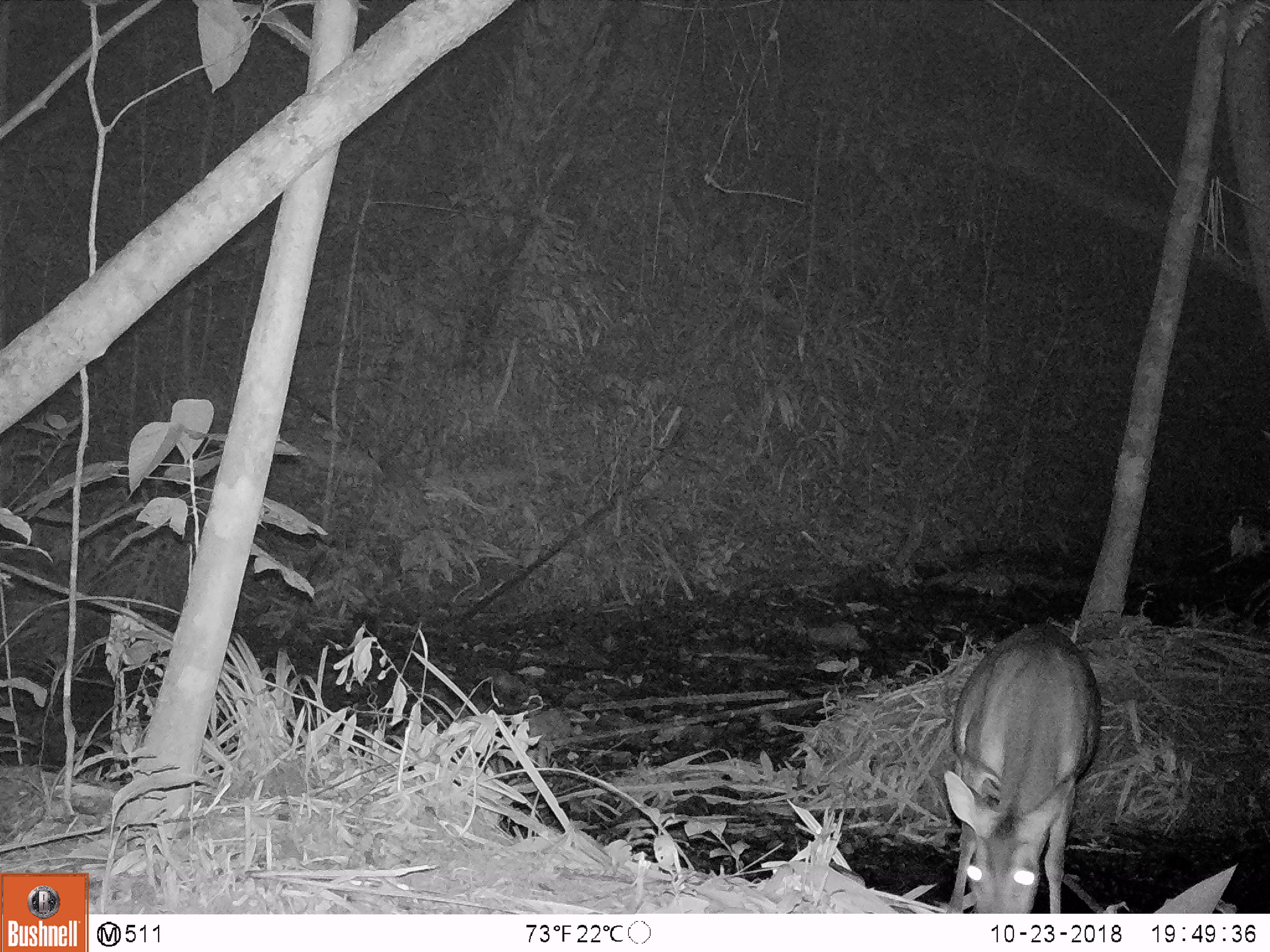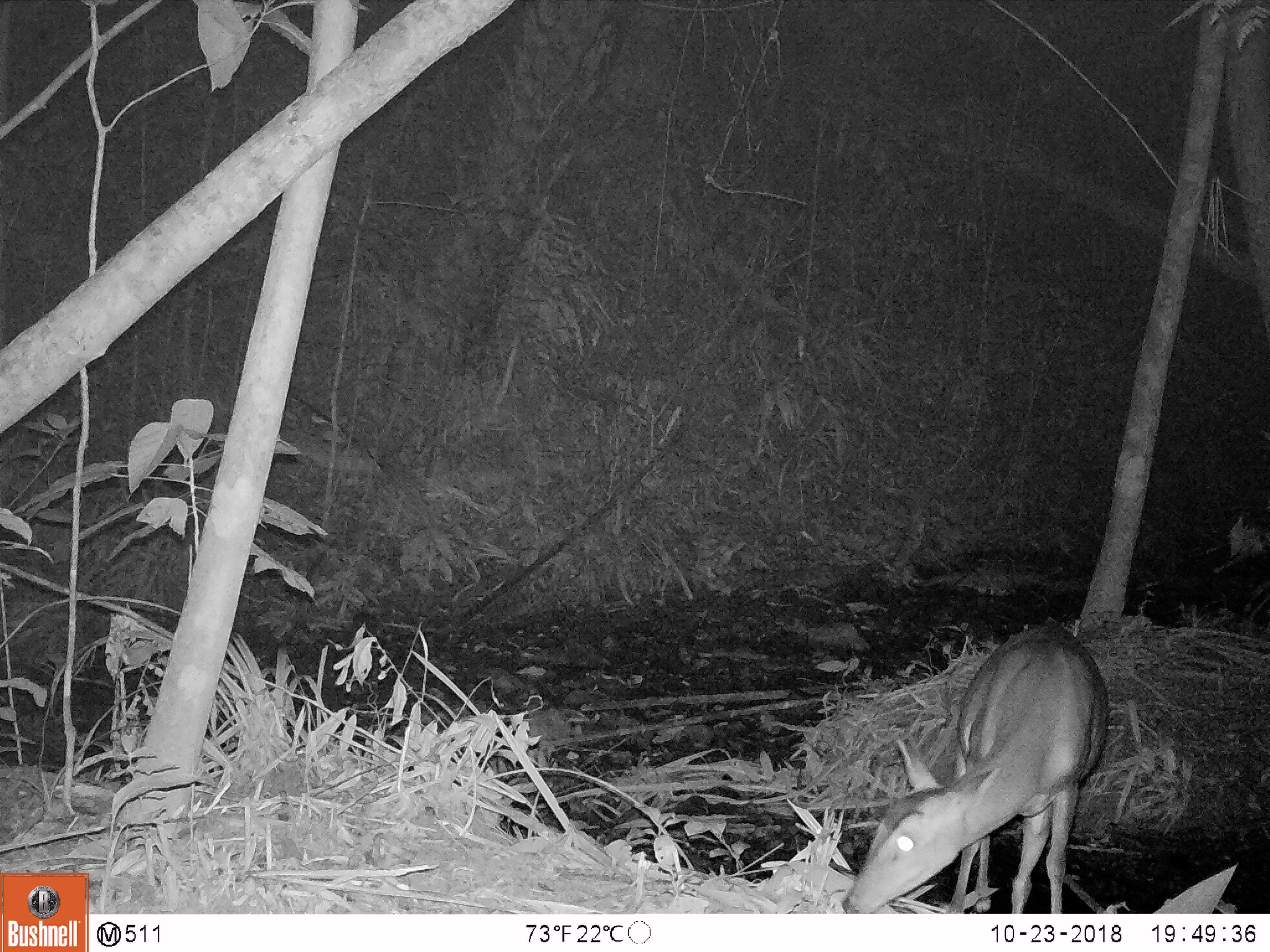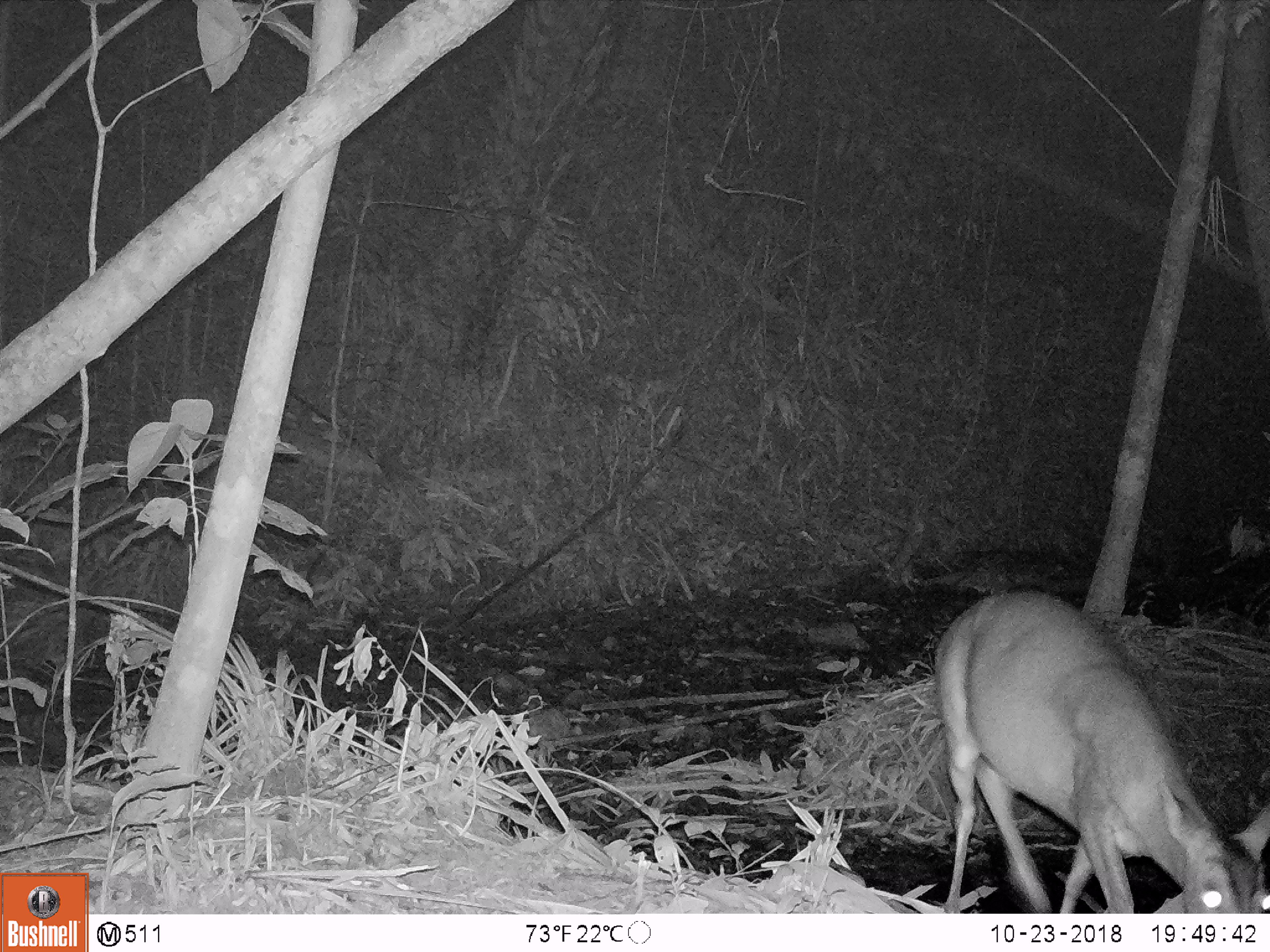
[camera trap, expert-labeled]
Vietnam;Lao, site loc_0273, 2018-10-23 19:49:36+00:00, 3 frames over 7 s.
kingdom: Animalia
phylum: Chordata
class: Mammalia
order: Artiodactyla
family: Cervidae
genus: Muntiacus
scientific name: Muntiacus vuquangensis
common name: large-antlered muntjac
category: large antlered muntjac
Large antlered muntjac (large-antlered muntjac) (Muntiacus vuquangensis). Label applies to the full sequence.